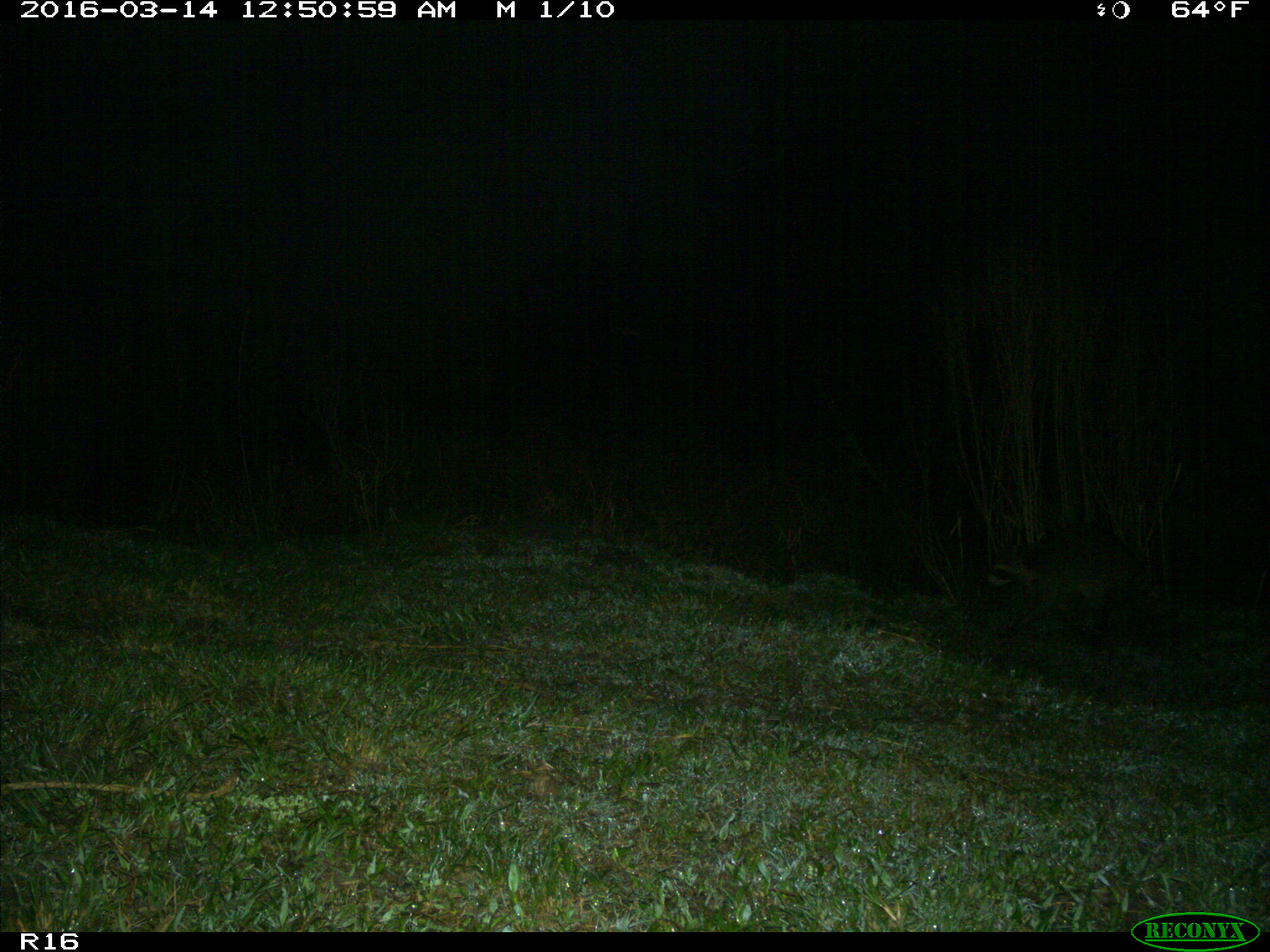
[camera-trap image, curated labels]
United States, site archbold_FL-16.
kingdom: Animalia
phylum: Chordata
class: Mammalia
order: Carnivora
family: Procyonidae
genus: Procyon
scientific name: Procyon lotor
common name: common raccoon